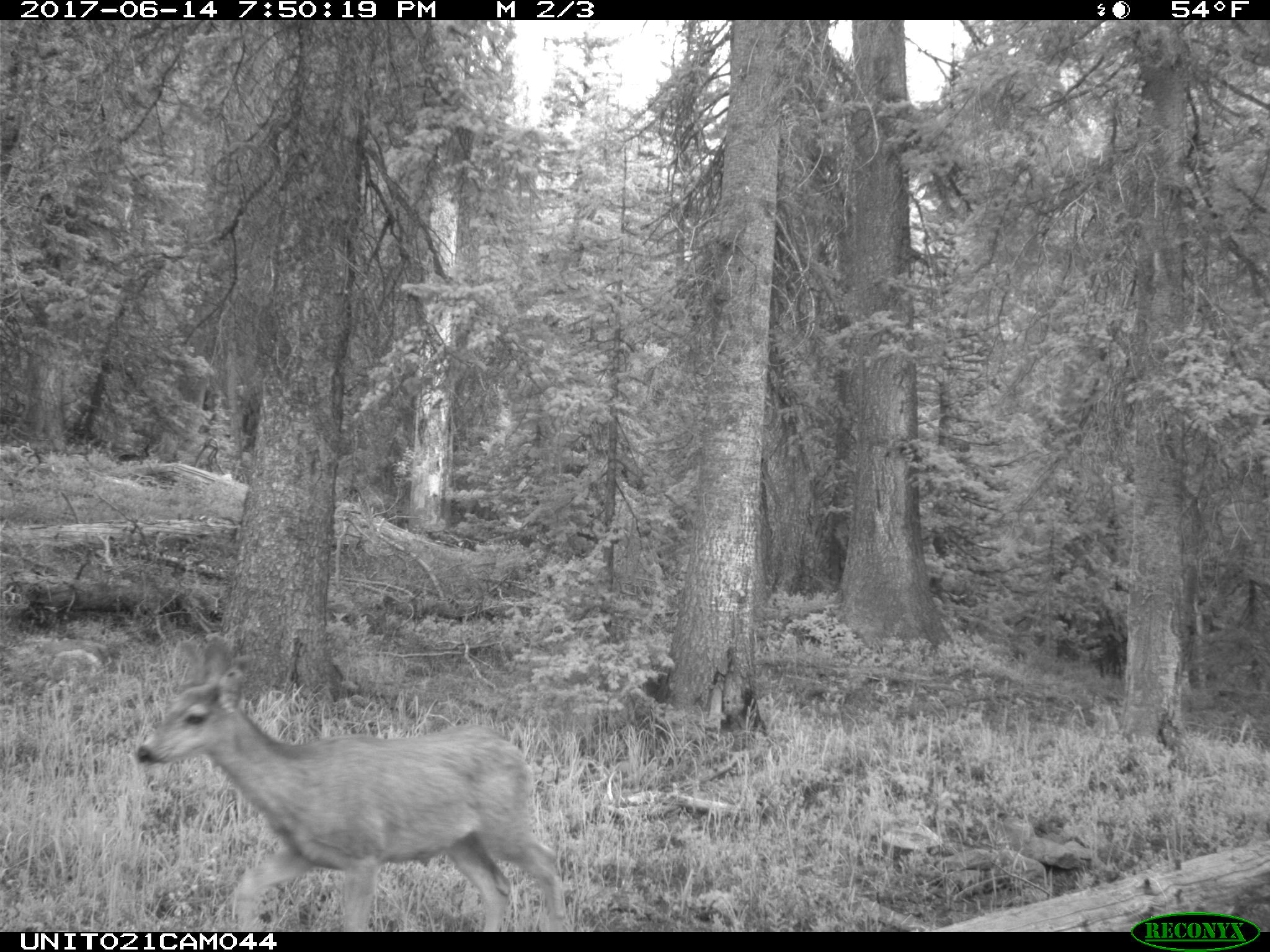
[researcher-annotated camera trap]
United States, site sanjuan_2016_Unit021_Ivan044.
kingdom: Animalia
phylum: Chordata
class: Mammalia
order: Artiodactyla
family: Cervidae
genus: Odocoileus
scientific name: Odocoileus hemionus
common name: mule deer